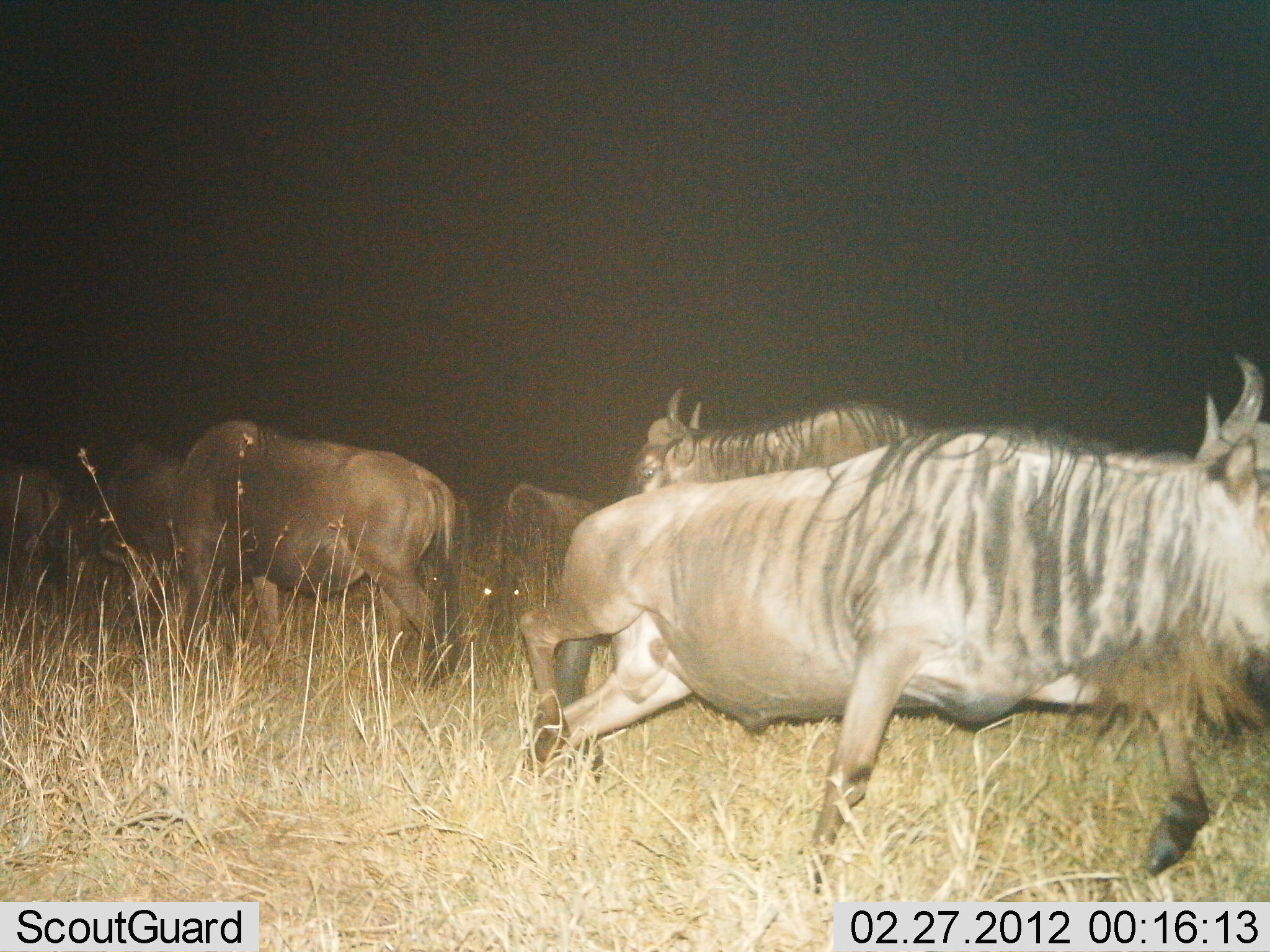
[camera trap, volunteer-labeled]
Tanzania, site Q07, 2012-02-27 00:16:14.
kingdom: Animalia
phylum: Chordata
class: Mammalia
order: Artiodactyla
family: Bovidae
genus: Connochaetes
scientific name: Connochaetes taurinus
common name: blue wildebeest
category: wildebeest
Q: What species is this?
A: Wildebeest (blue wildebeest) (Connochaetes taurinus).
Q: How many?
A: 6.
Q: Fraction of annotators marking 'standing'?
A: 43%.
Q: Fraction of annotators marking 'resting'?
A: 0%.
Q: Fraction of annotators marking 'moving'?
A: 100%.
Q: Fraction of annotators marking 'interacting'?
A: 0%.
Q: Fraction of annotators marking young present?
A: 0%.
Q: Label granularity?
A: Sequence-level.